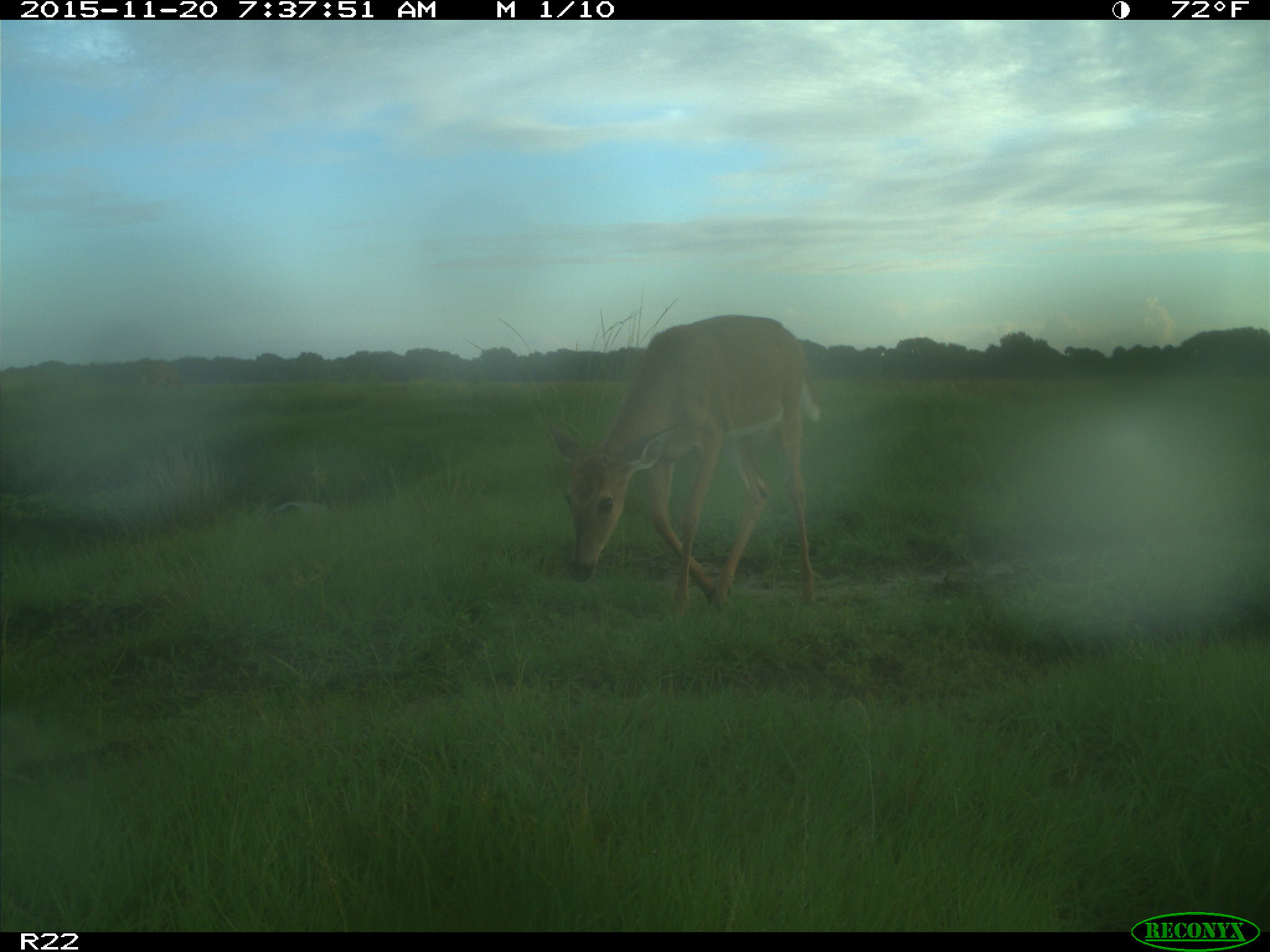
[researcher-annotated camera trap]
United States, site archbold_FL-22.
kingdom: Animalia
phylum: Chordata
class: Mammalia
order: Artiodactyla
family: Cervidae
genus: Odocoileus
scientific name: Odocoileus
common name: deer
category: unidentified deer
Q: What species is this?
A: Unidentified deer (deer) (Odocoileus).